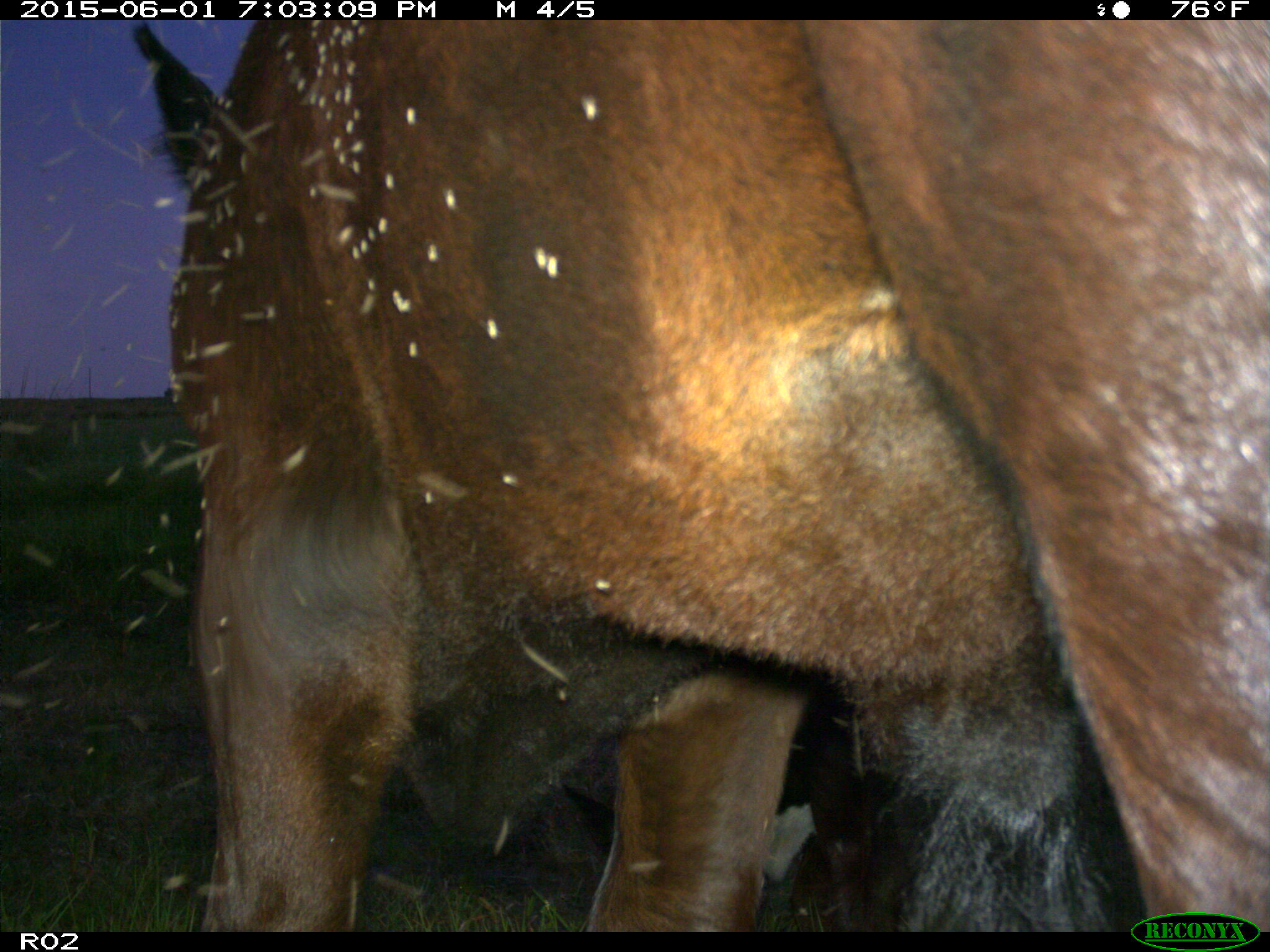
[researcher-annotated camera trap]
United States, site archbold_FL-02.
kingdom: Animalia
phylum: Chordata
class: Mammalia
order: Artiodactyla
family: Bovidae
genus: Bos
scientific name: Bos taurus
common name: domestic cow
Bos taurus (domestic cow).